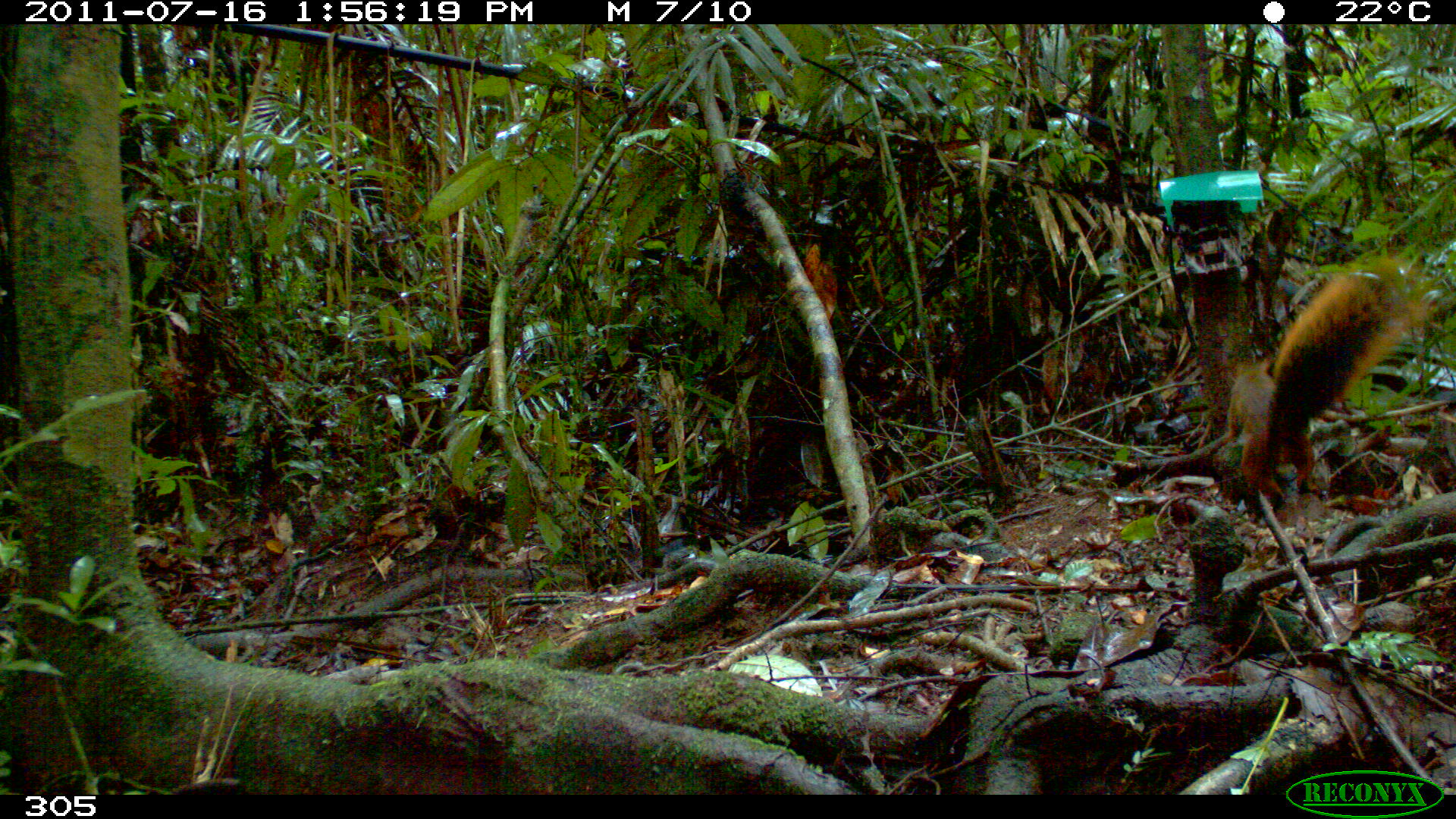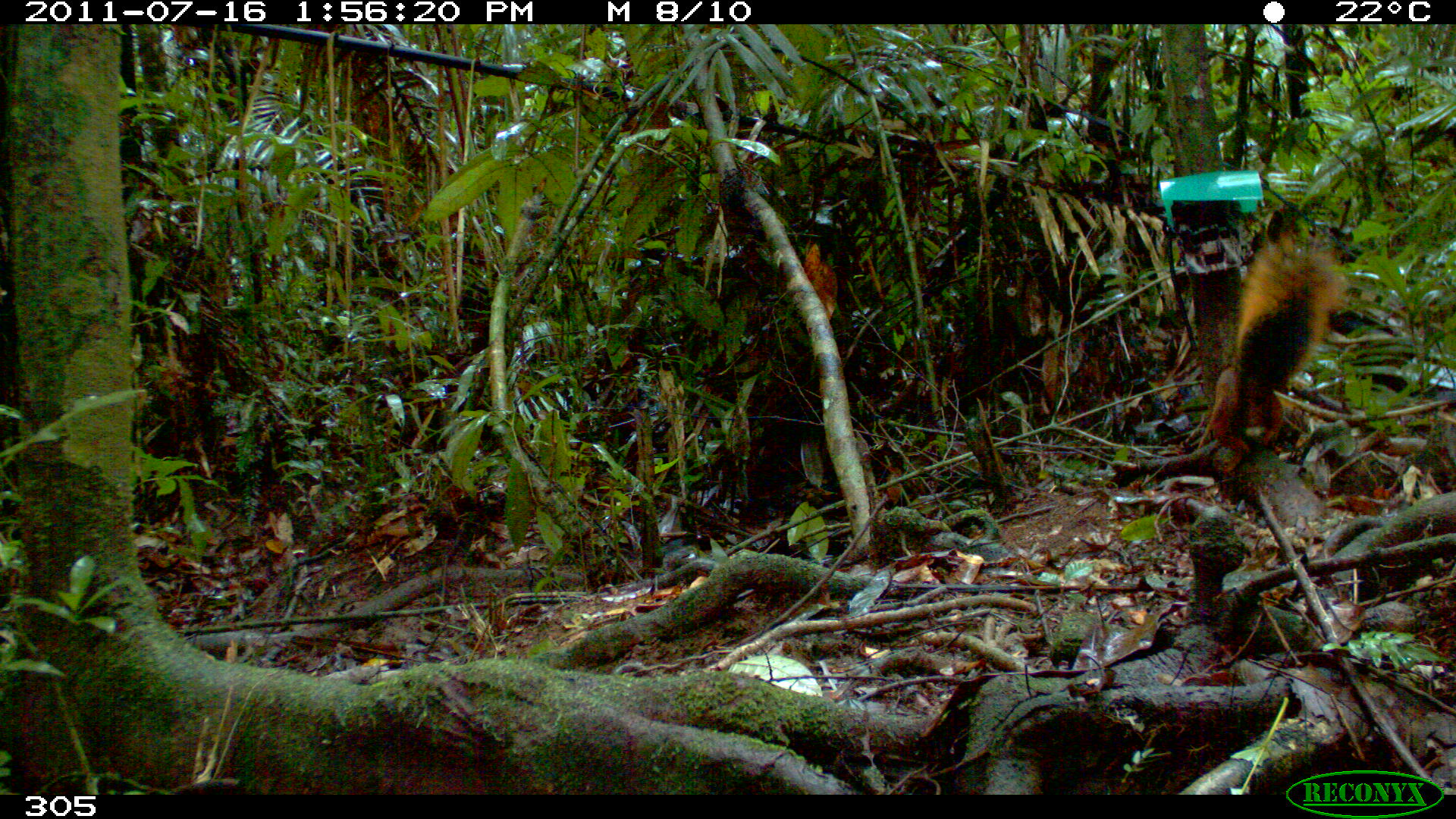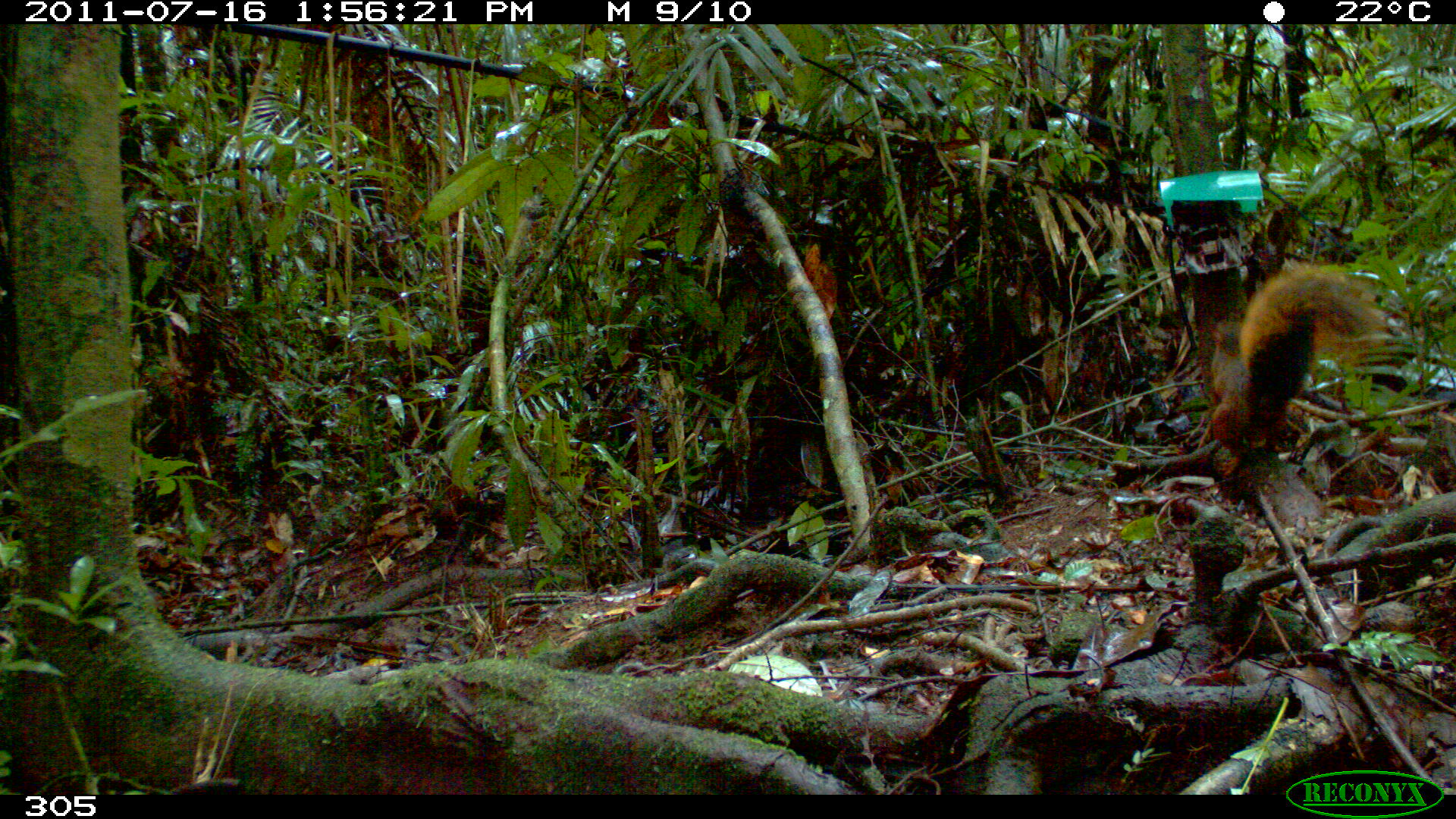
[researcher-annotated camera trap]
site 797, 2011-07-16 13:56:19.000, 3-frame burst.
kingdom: Animalia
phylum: Chordata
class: Mammalia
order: Rodentia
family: Sciuridae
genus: Sciurus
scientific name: Sciurus spadiceus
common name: southern amazon red squirrel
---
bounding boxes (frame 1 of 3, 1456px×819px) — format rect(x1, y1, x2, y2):
sciurus spadiceus: rect(1224, 255, 1429, 503)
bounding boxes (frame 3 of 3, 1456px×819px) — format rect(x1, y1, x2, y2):
sciurus spadiceus: rect(1204, 259, 1383, 460)